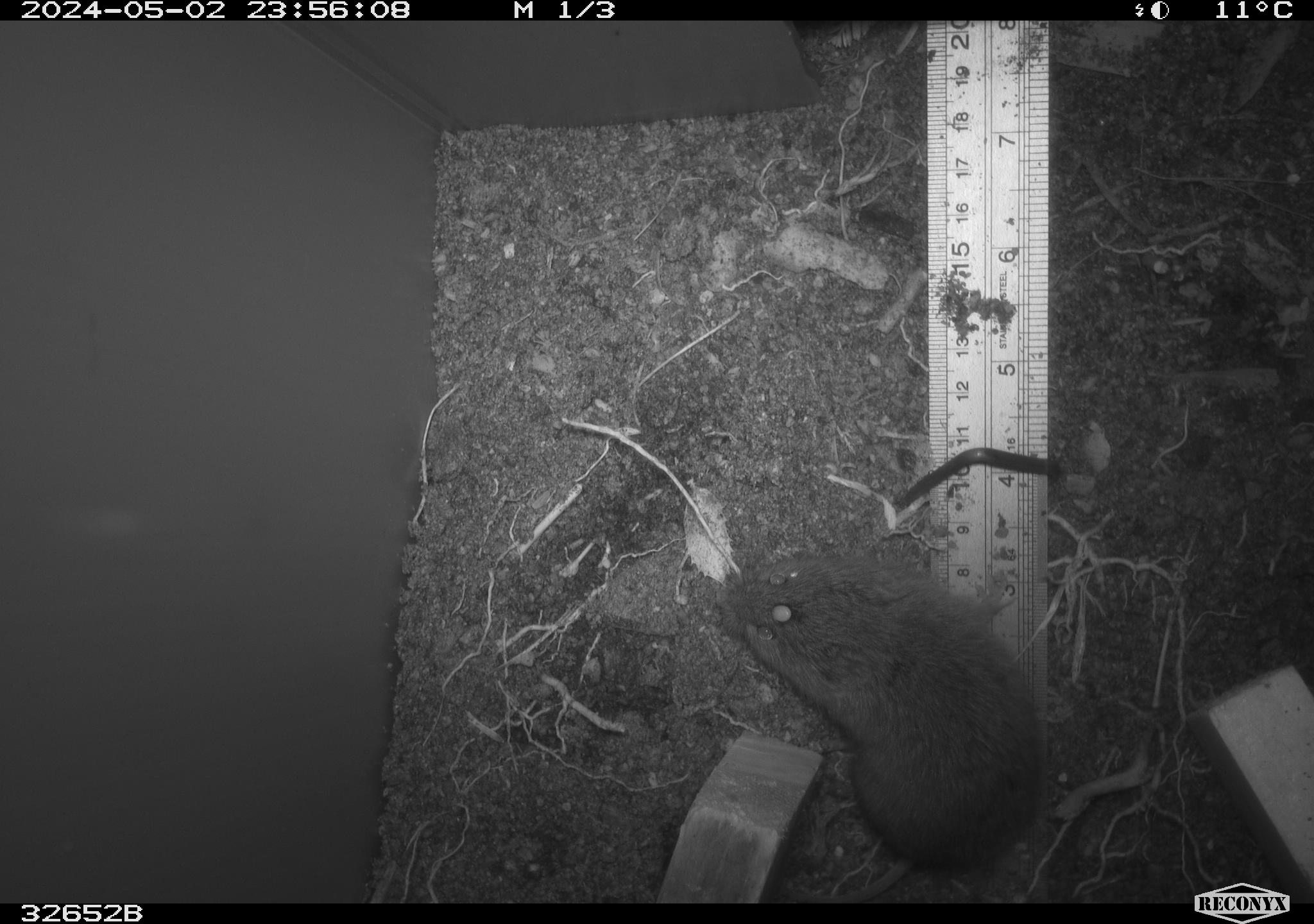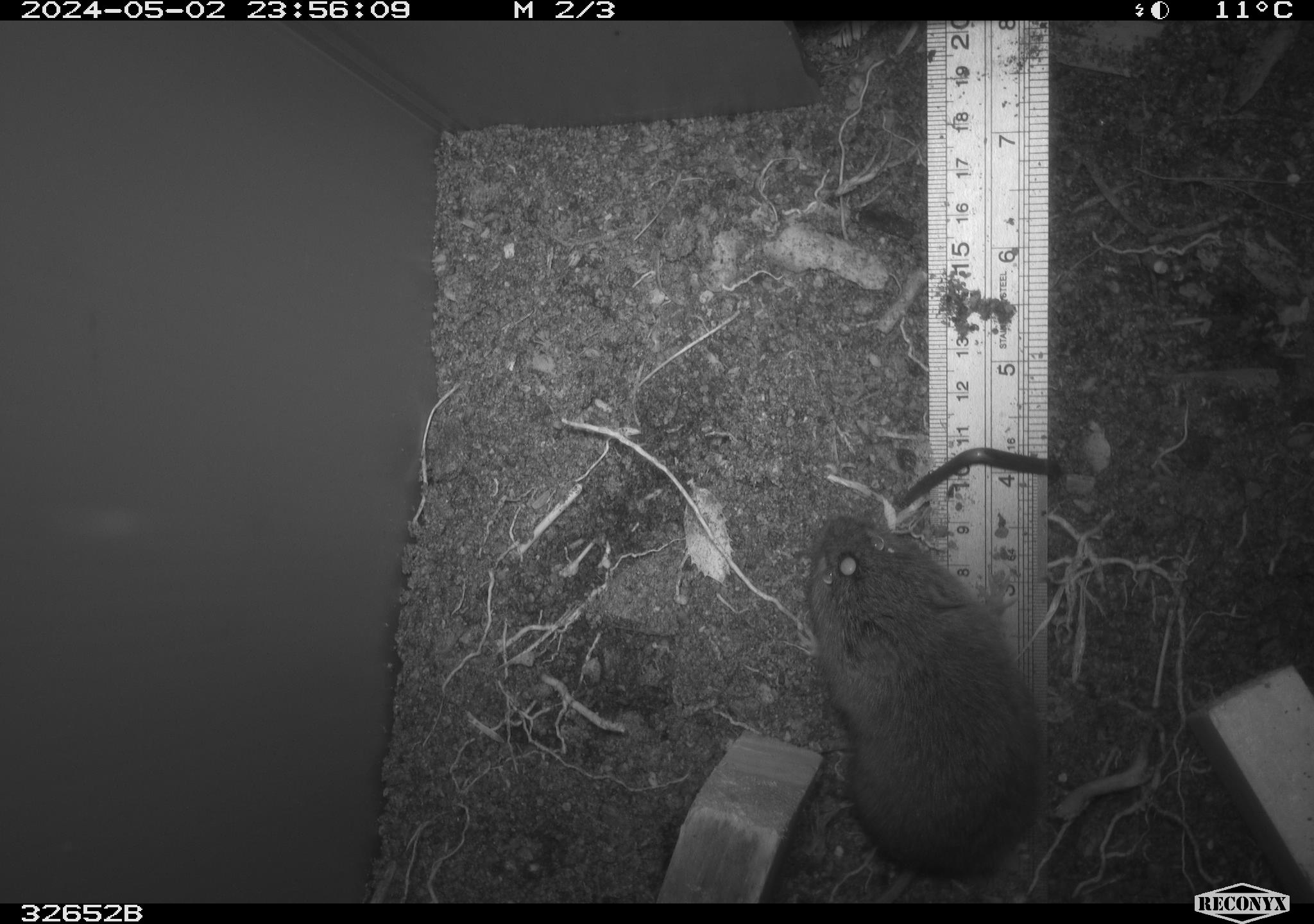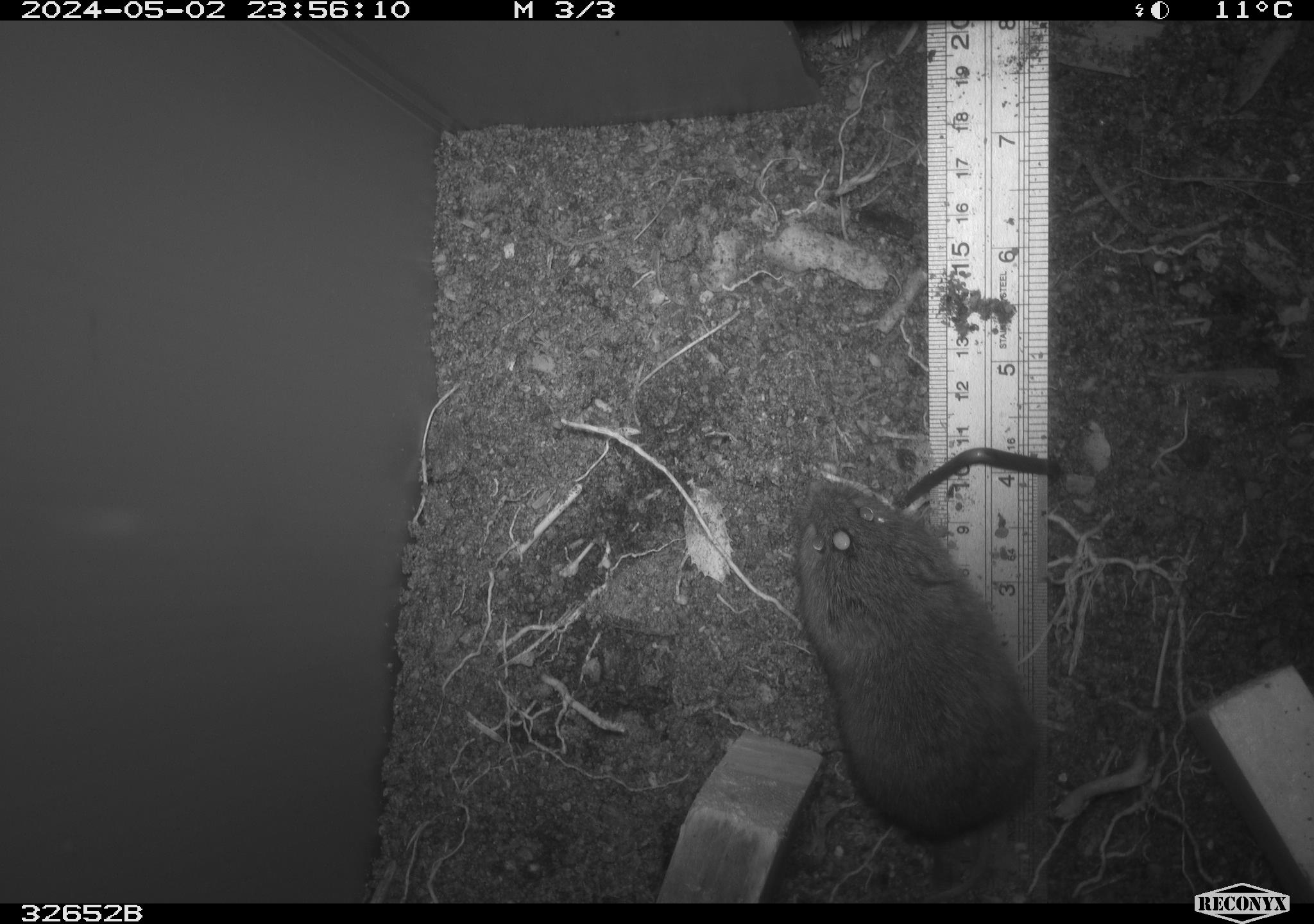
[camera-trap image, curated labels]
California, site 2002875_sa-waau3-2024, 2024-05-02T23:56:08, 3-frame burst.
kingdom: Animalia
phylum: Chordata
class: Mammalia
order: Rodentia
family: Cricetidae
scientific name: Arvicolinae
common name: voles, lemmings, and muskrats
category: arvicolinae subfamily